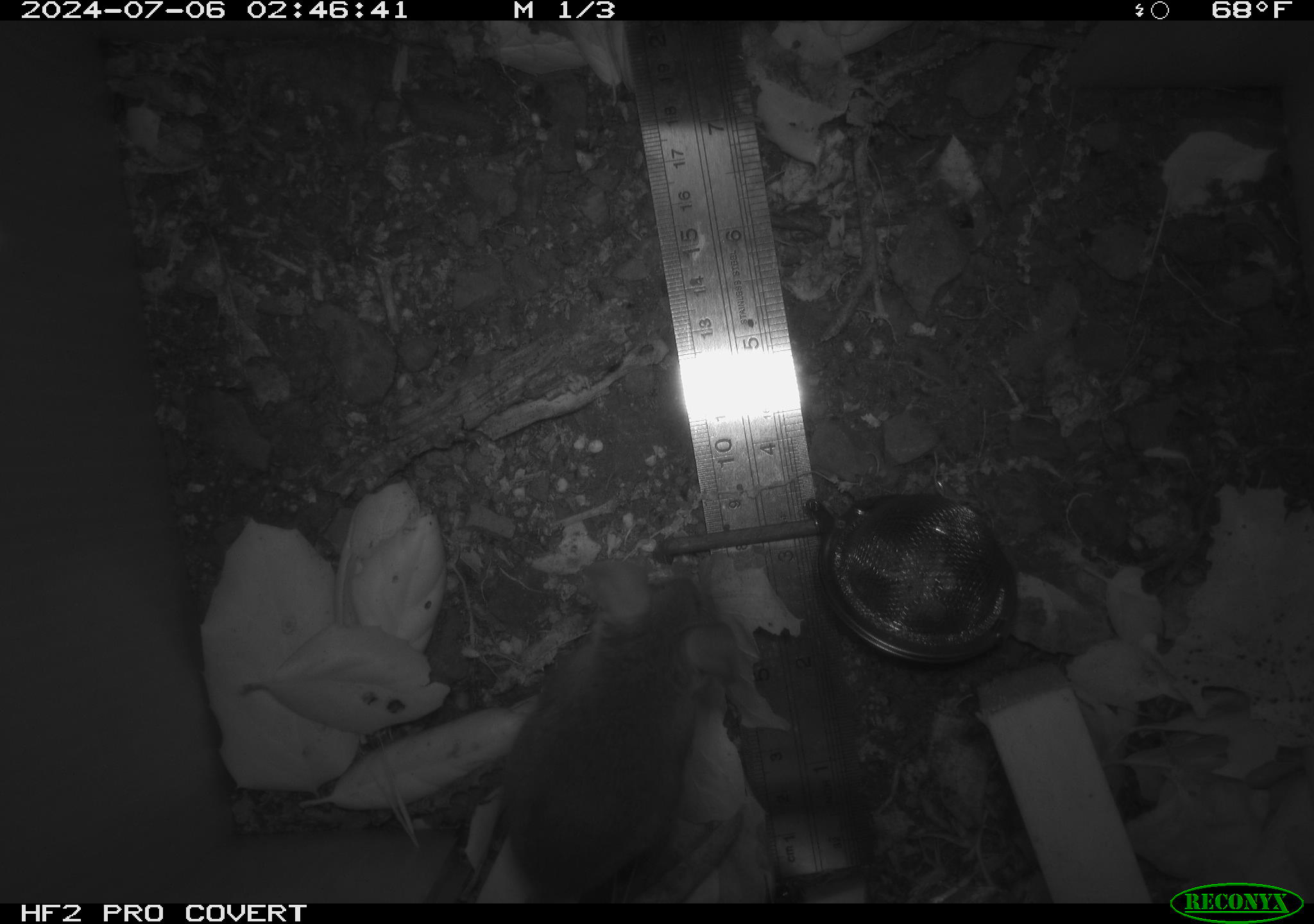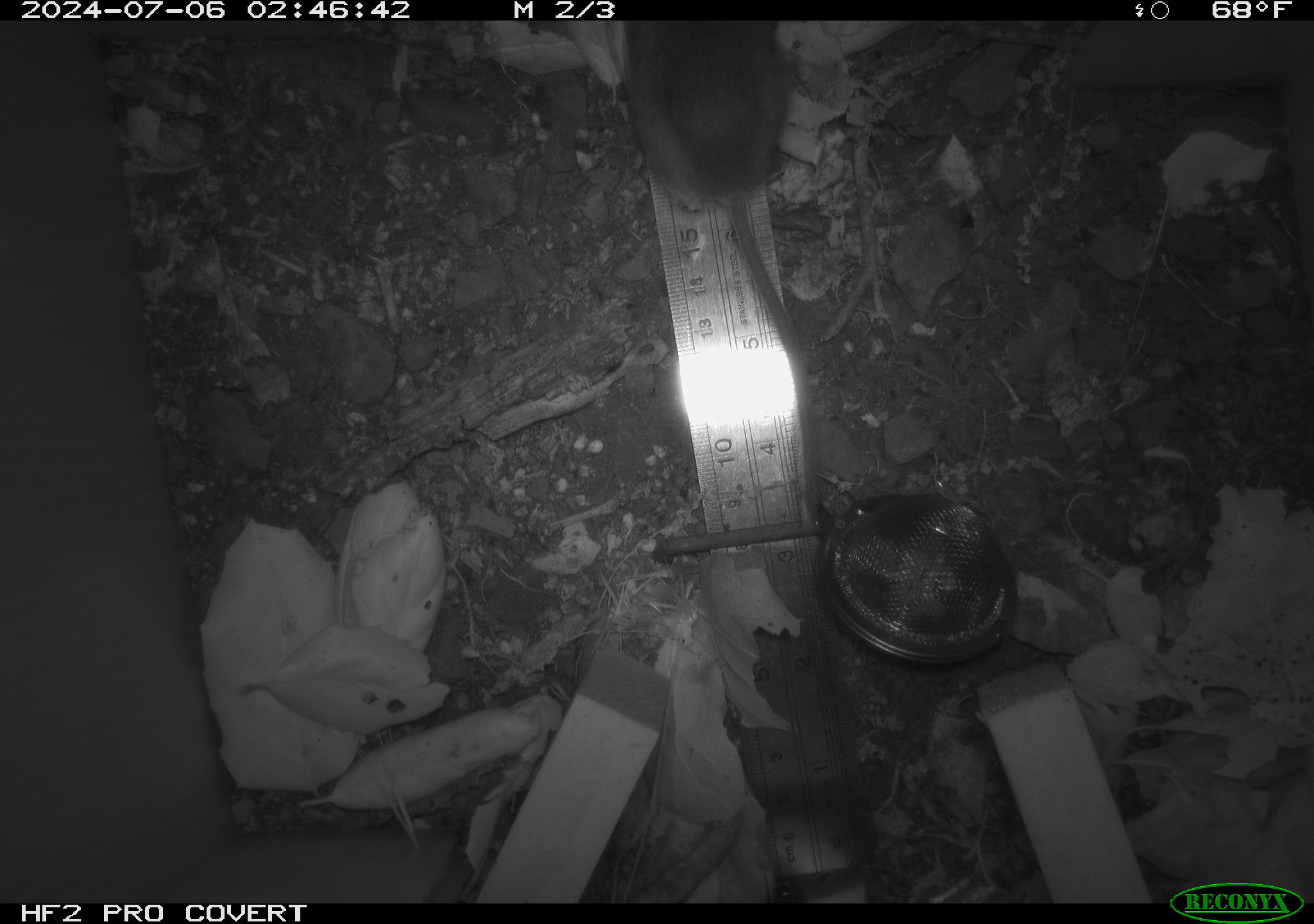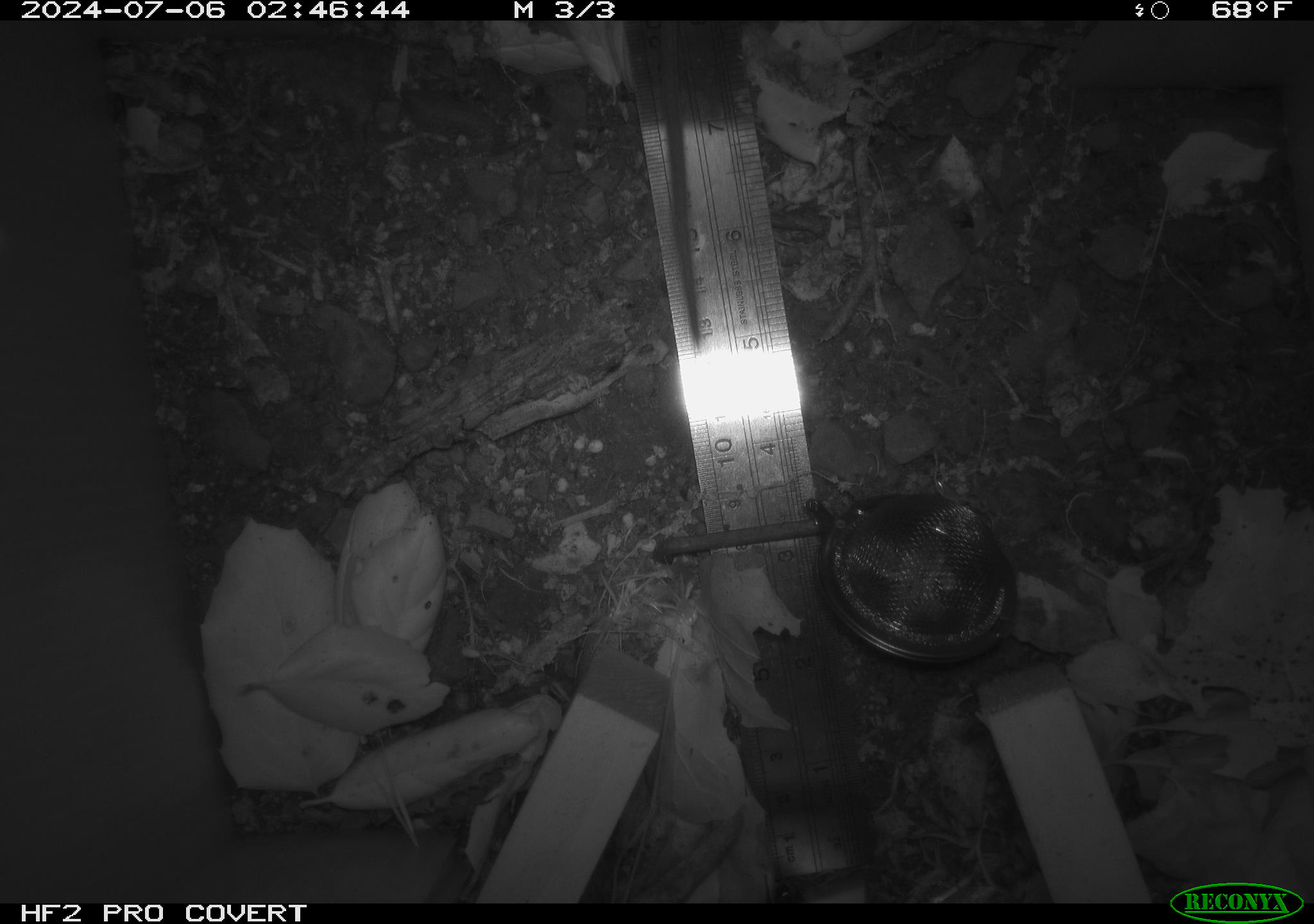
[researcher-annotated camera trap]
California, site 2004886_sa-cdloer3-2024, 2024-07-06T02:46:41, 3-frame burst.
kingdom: Animalia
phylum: Chordata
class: Mammalia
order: Rodentia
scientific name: Rodentia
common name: rodent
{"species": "rodent (Rodentia)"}